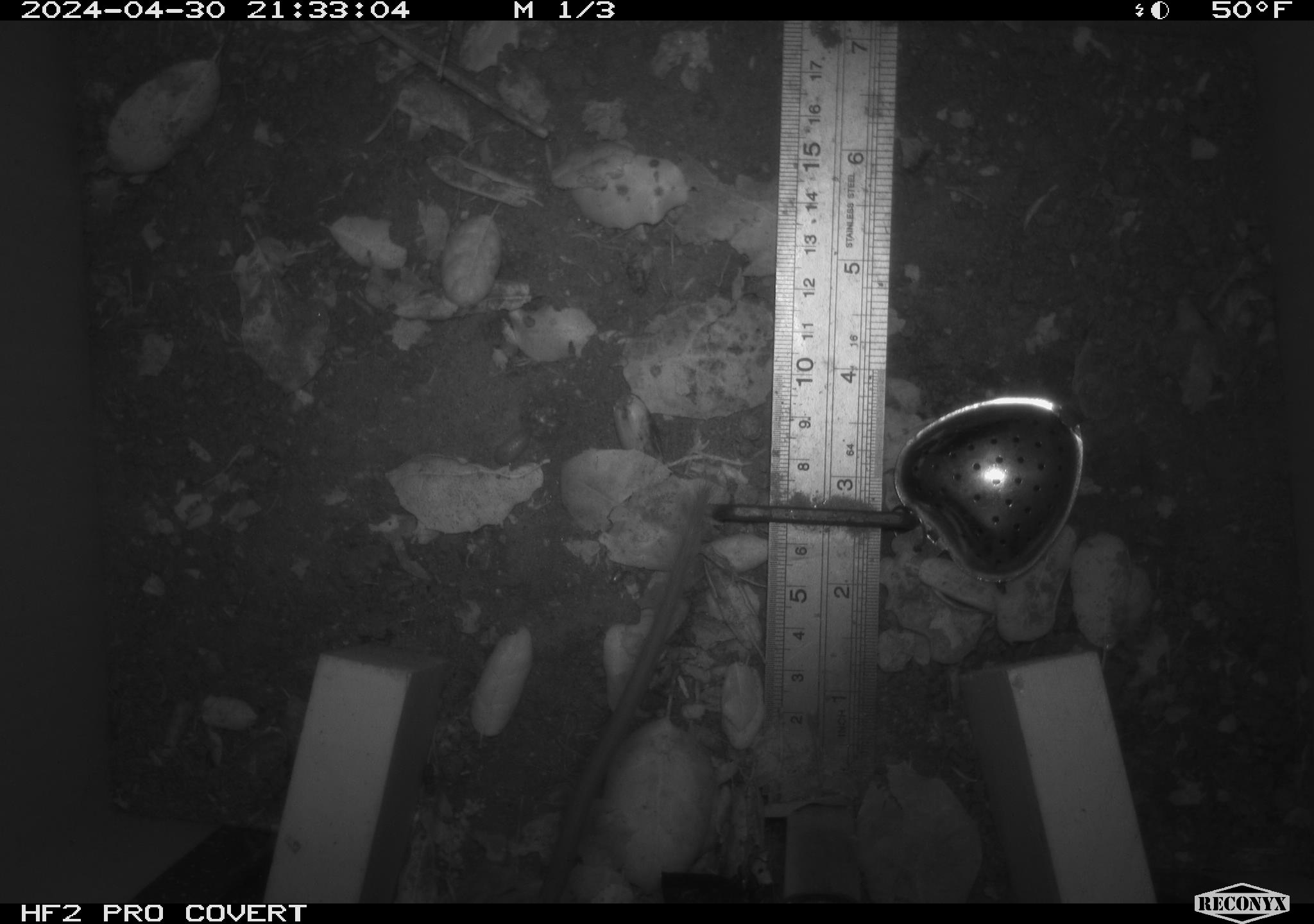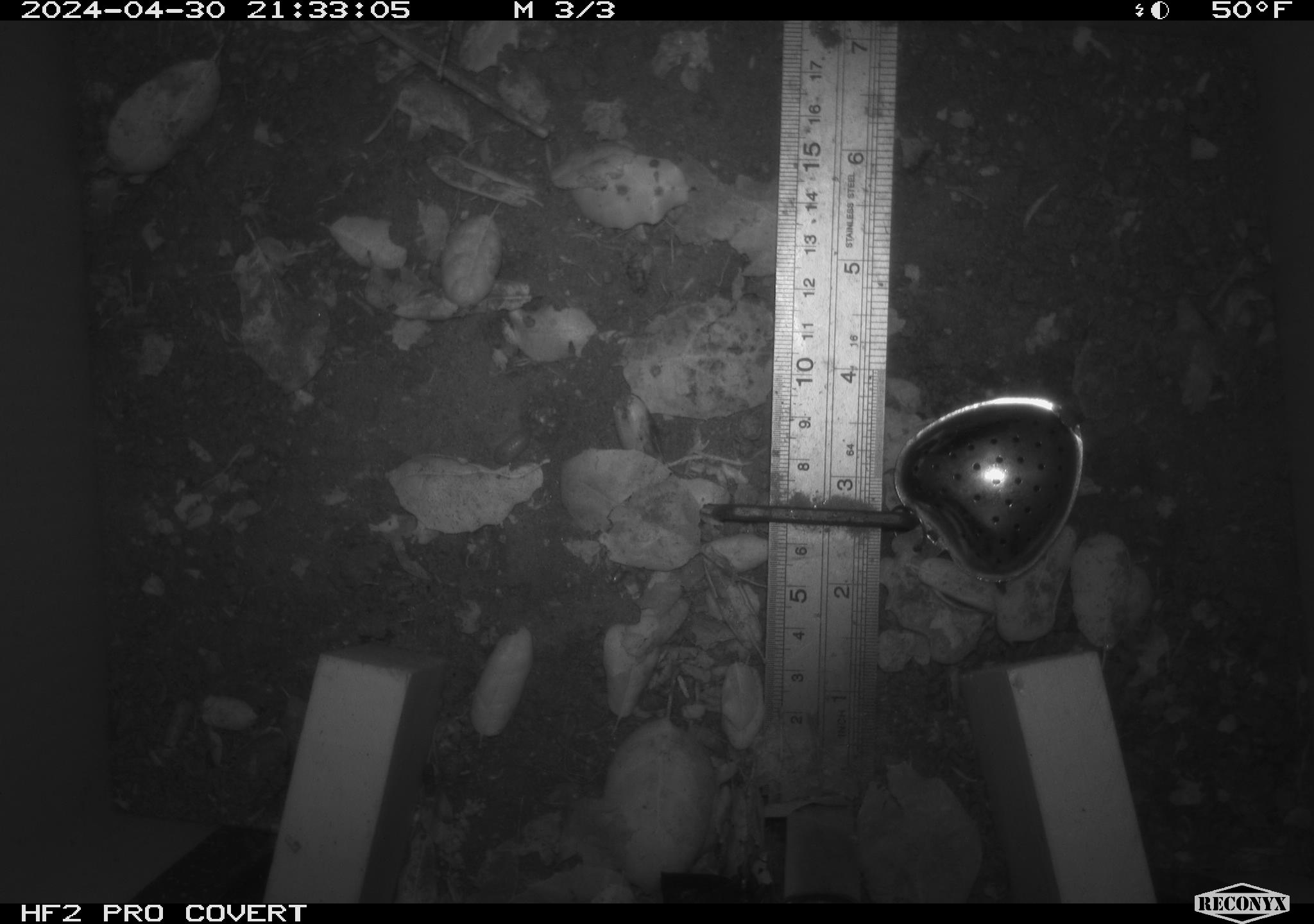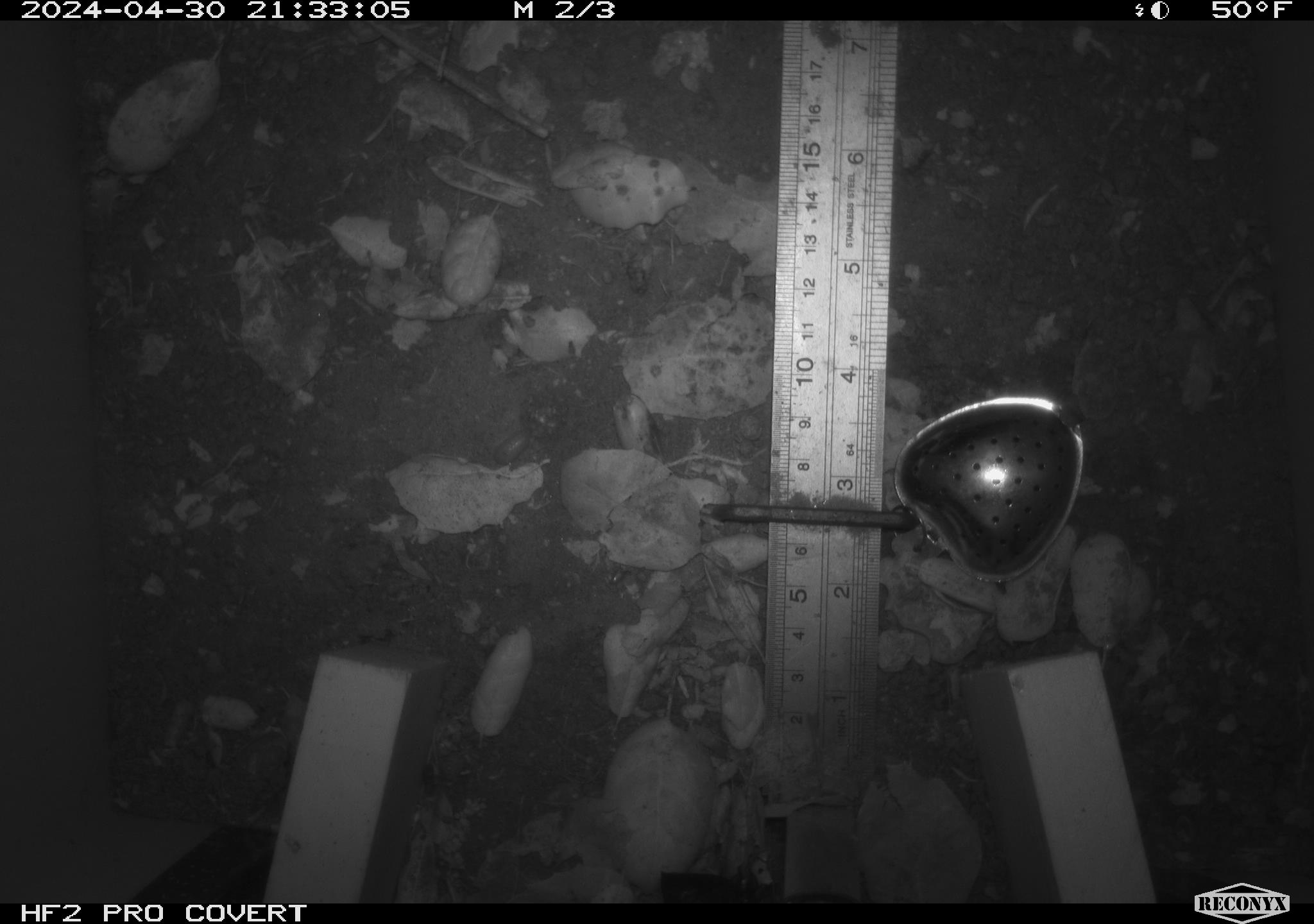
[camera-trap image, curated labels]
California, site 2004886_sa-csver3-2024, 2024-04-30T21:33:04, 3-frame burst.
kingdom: Animalia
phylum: Chordata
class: Mammalia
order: Rodentia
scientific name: Rodentia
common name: rodent